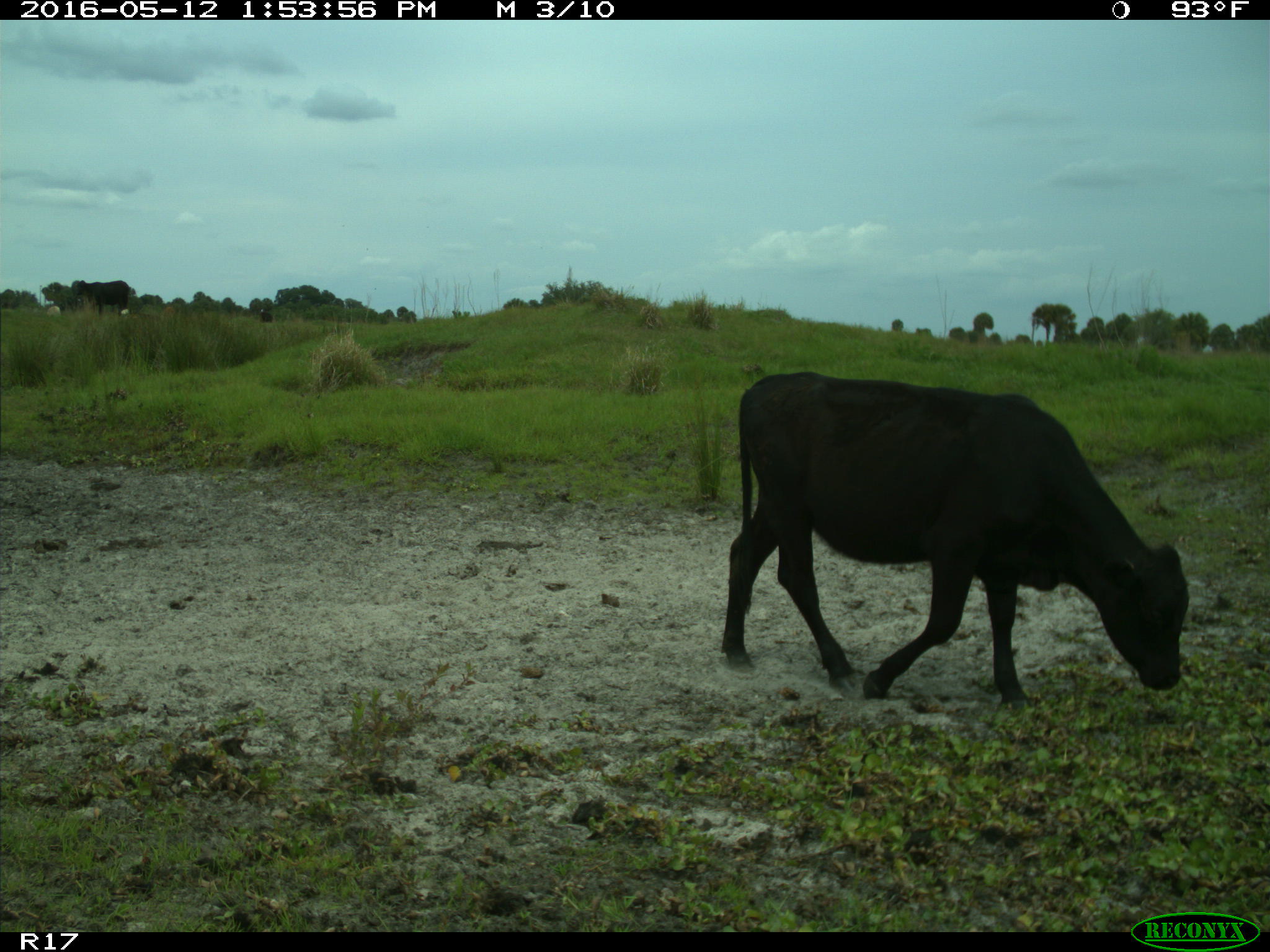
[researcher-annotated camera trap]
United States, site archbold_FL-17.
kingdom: Animalia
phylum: Chordata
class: Mammalia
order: Artiodactyla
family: Bovidae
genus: Bos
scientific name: Bos taurus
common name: domestic cow